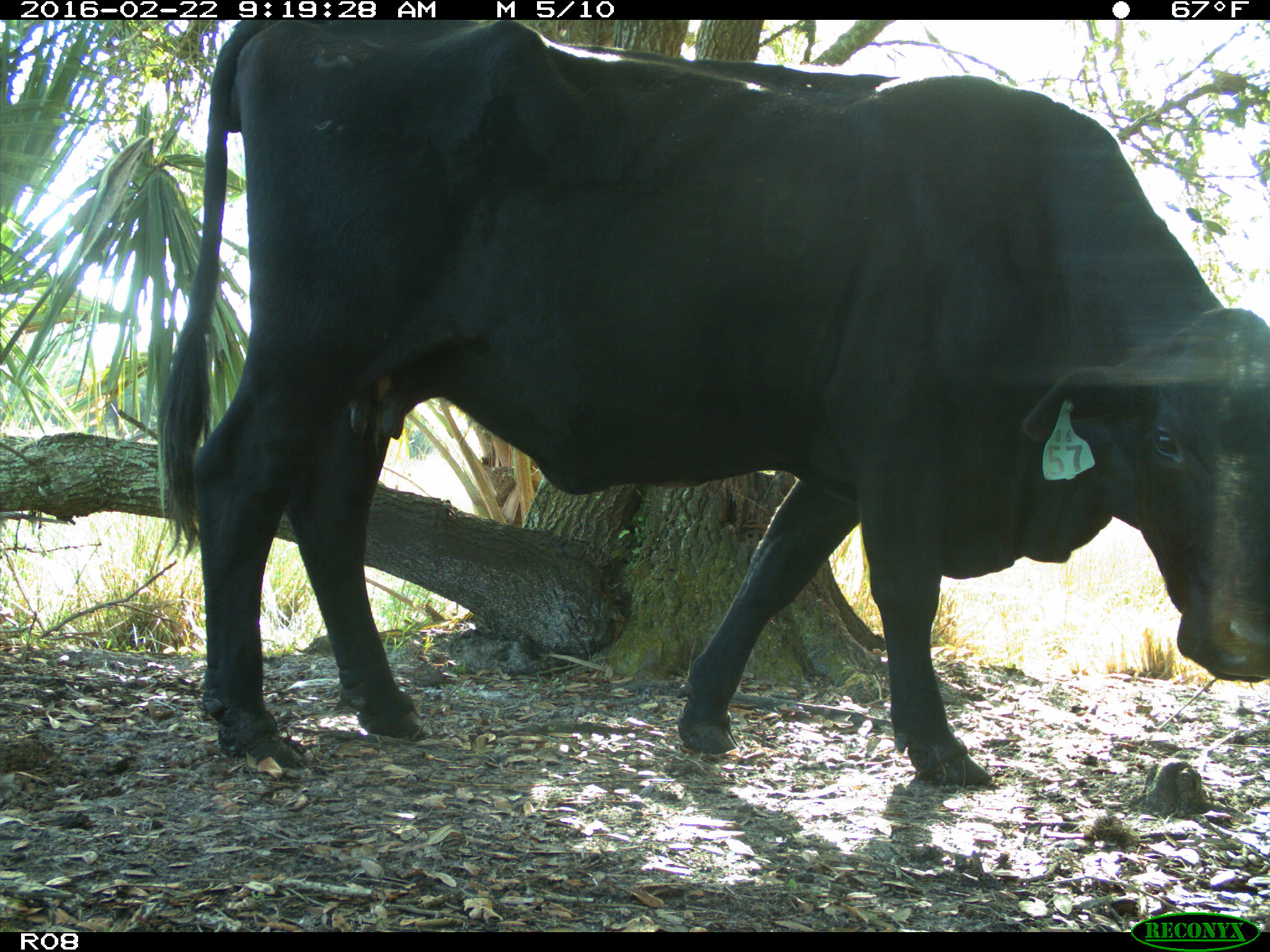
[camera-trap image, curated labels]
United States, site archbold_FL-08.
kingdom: Animalia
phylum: Chordata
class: Mammalia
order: Artiodactyla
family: Bovidae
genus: Bos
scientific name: Bos taurus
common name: domestic cow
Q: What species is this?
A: Bos taurus (domestic cow).